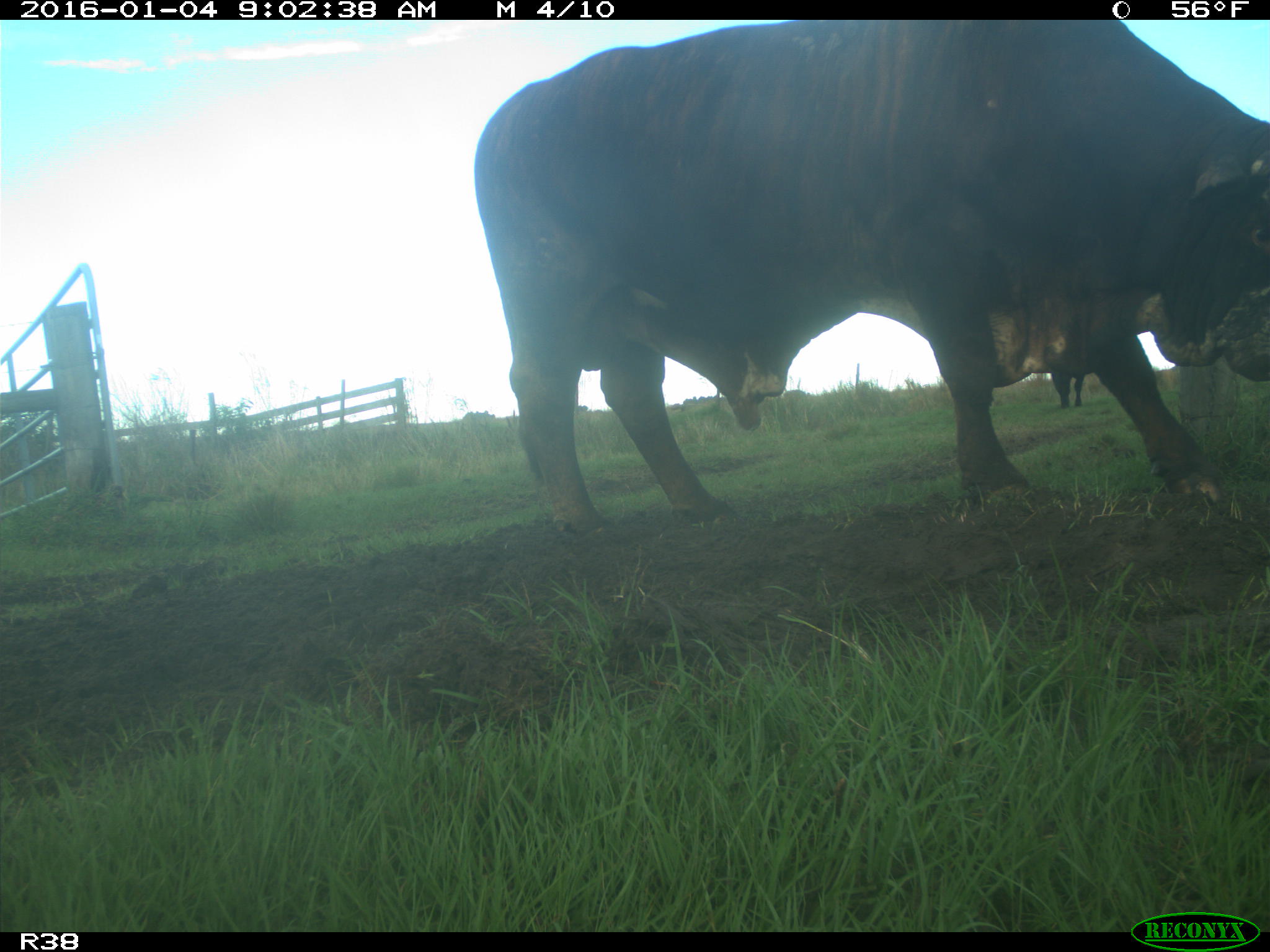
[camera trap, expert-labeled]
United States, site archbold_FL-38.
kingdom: Animalia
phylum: Chordata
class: Mammalia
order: Artiodactyla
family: Bovidae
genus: Bos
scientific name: Bos taurus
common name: domestic cow